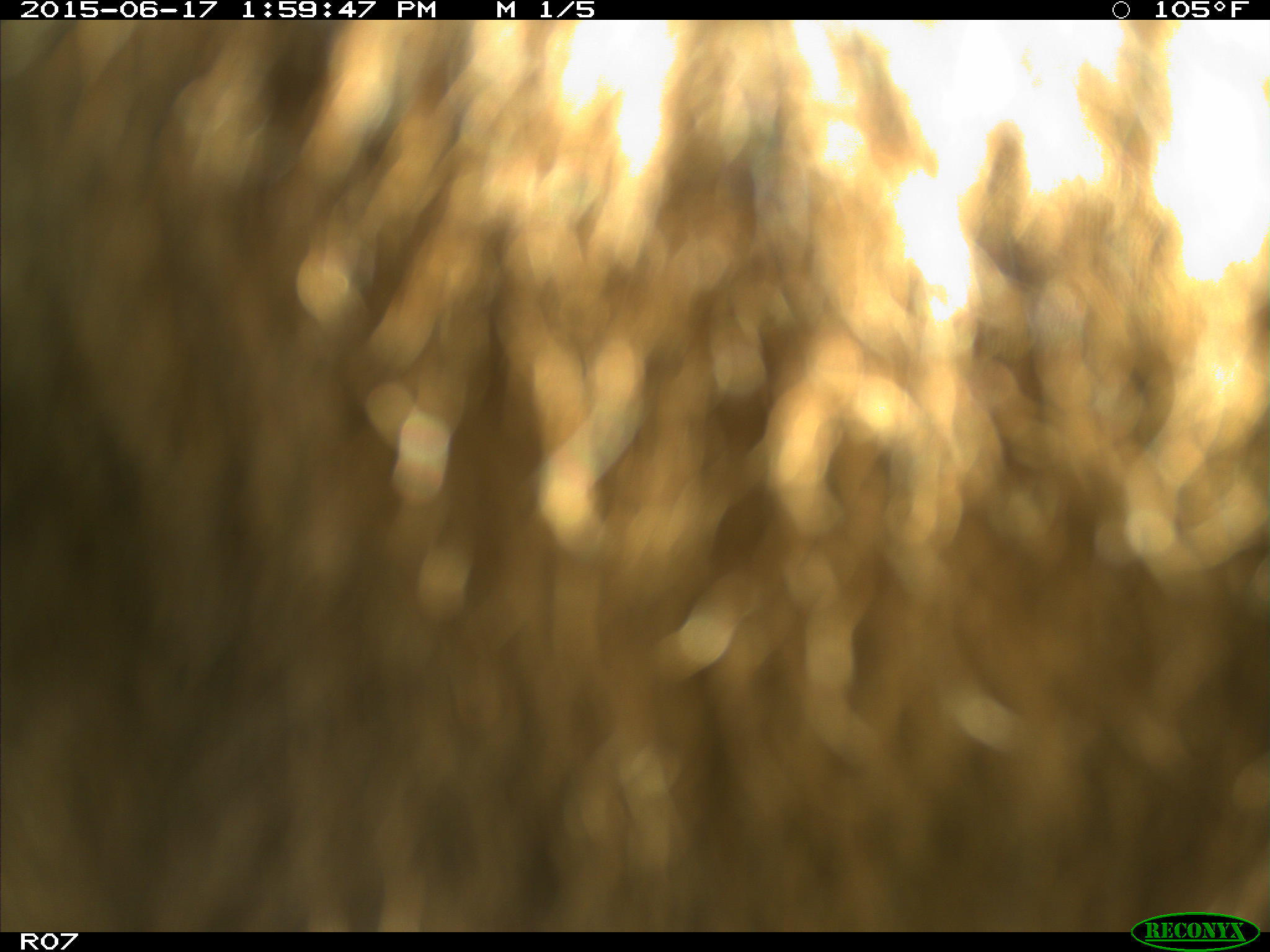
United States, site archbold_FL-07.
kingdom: Animalia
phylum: Chordata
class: Mammalia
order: Artiodactyla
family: Bovidae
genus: Bos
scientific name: Bos taurus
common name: domestic cow